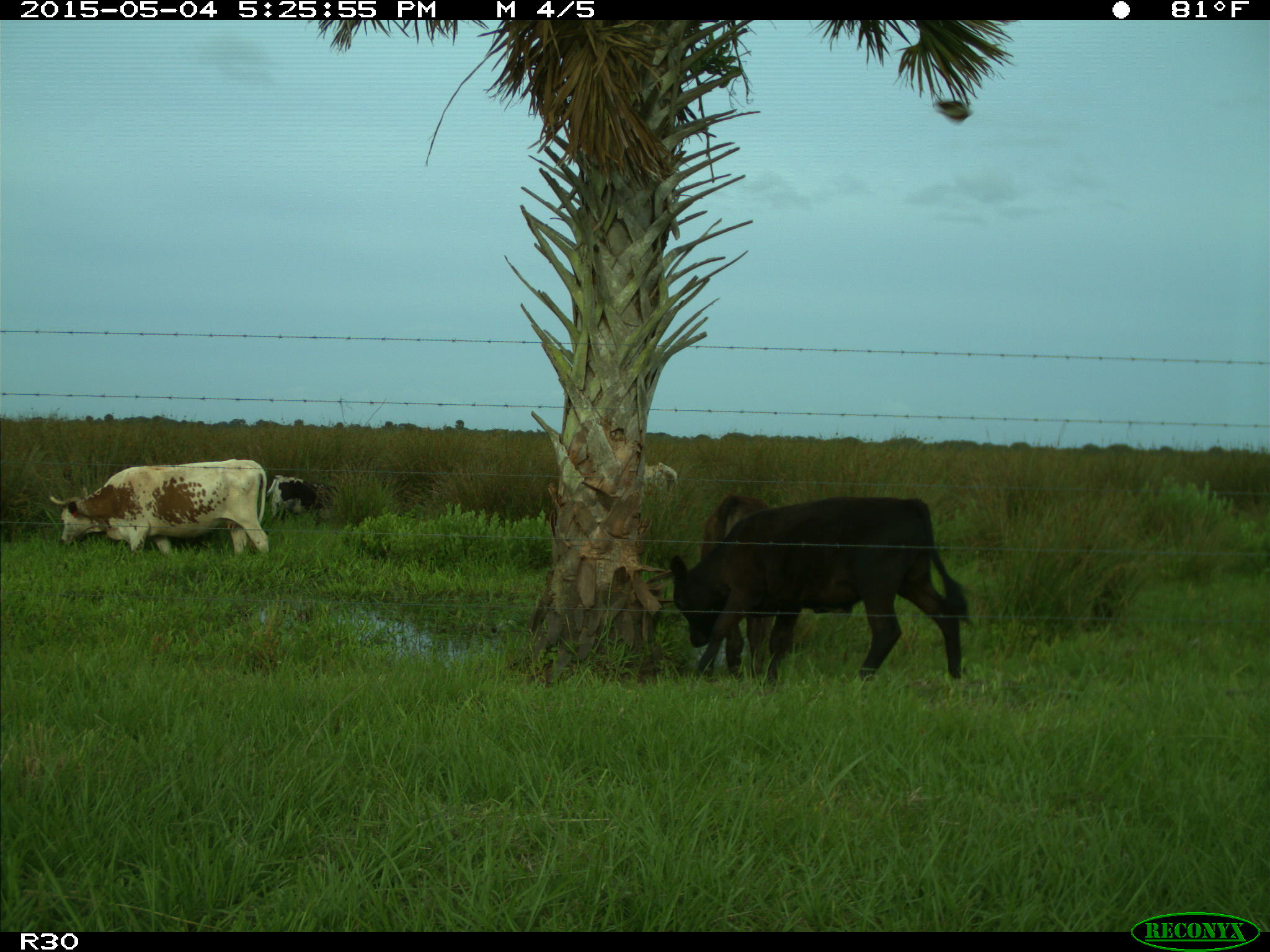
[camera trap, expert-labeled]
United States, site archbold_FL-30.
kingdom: Animalia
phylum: Chordata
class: Mammalia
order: Artiodactyla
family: Bovidae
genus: Bos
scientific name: Bos taurus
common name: domestic cow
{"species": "Bos taurus (domestic cow)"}